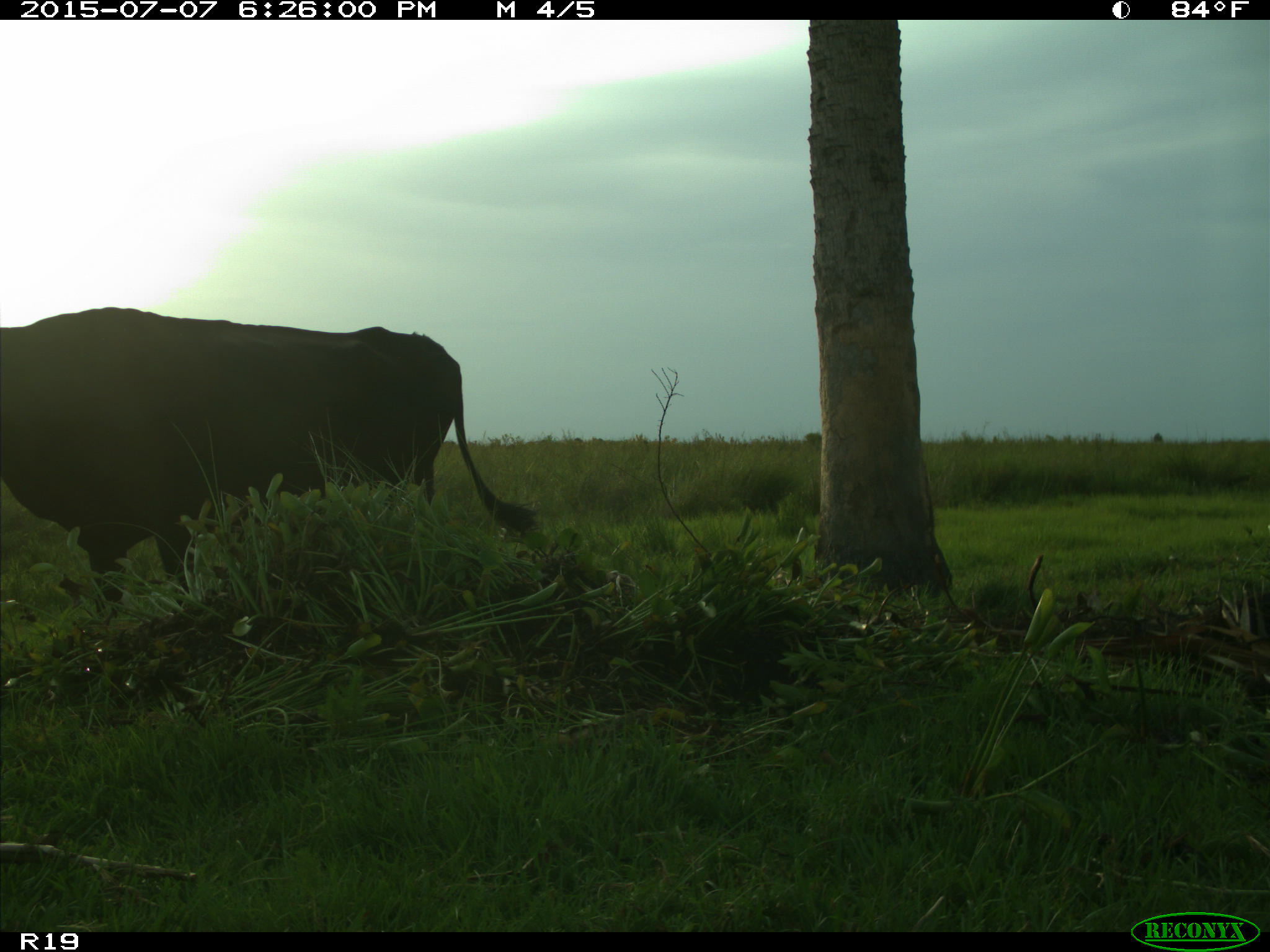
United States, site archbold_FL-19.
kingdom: Animalia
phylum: Chordata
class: Mammalia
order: Artiodactyla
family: Bovidae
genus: Bos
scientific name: Bos taurus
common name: domestic cow